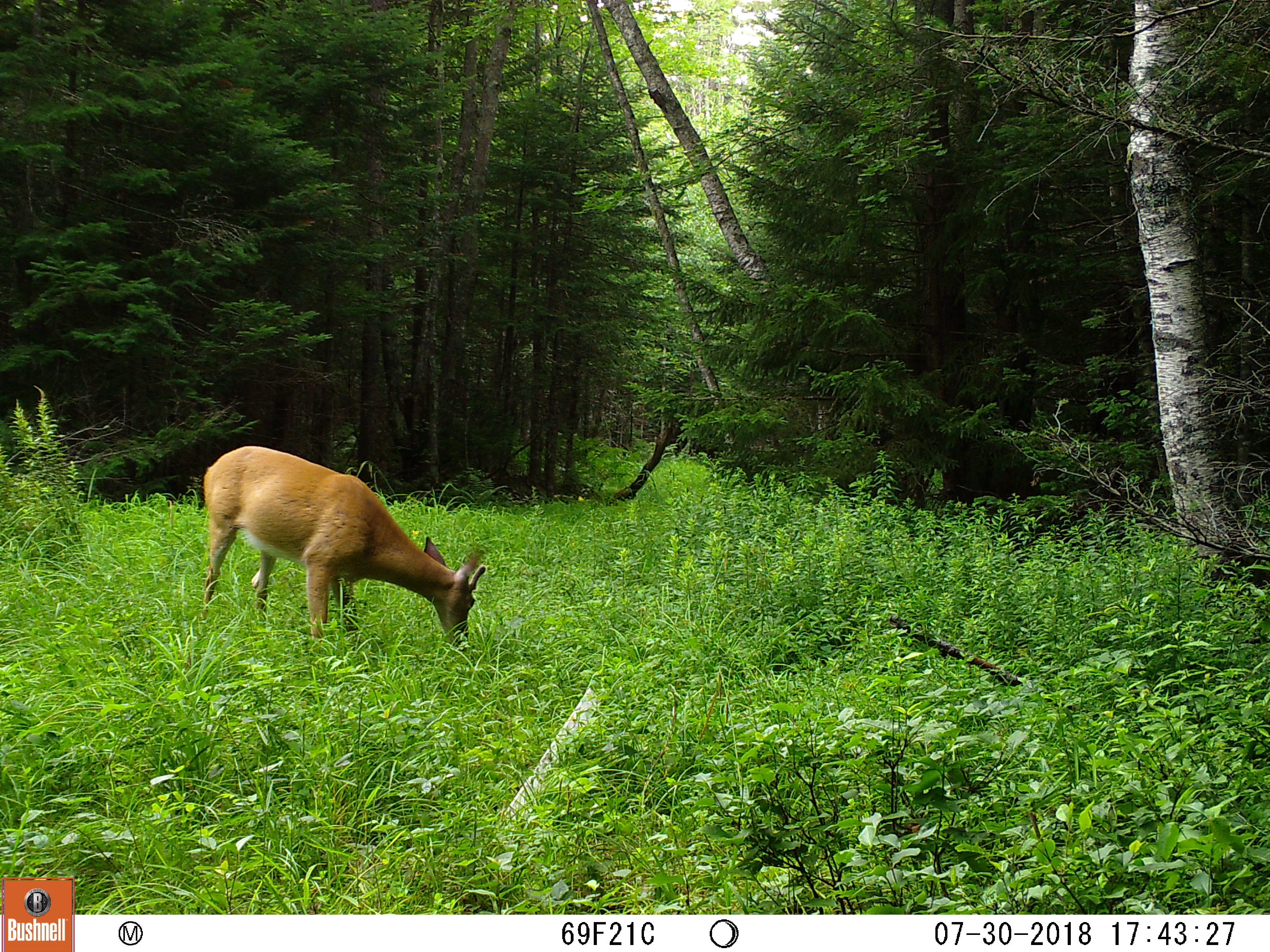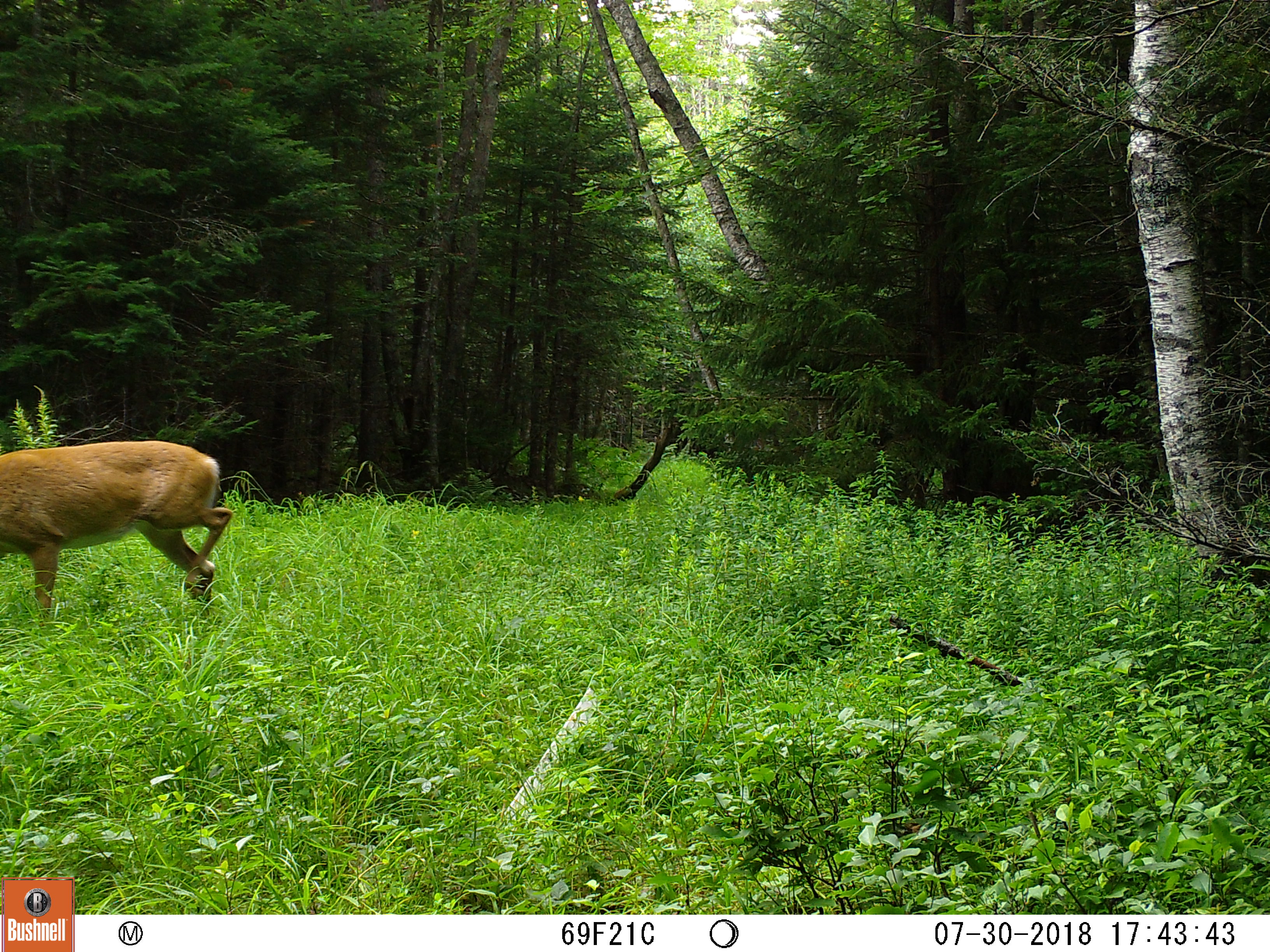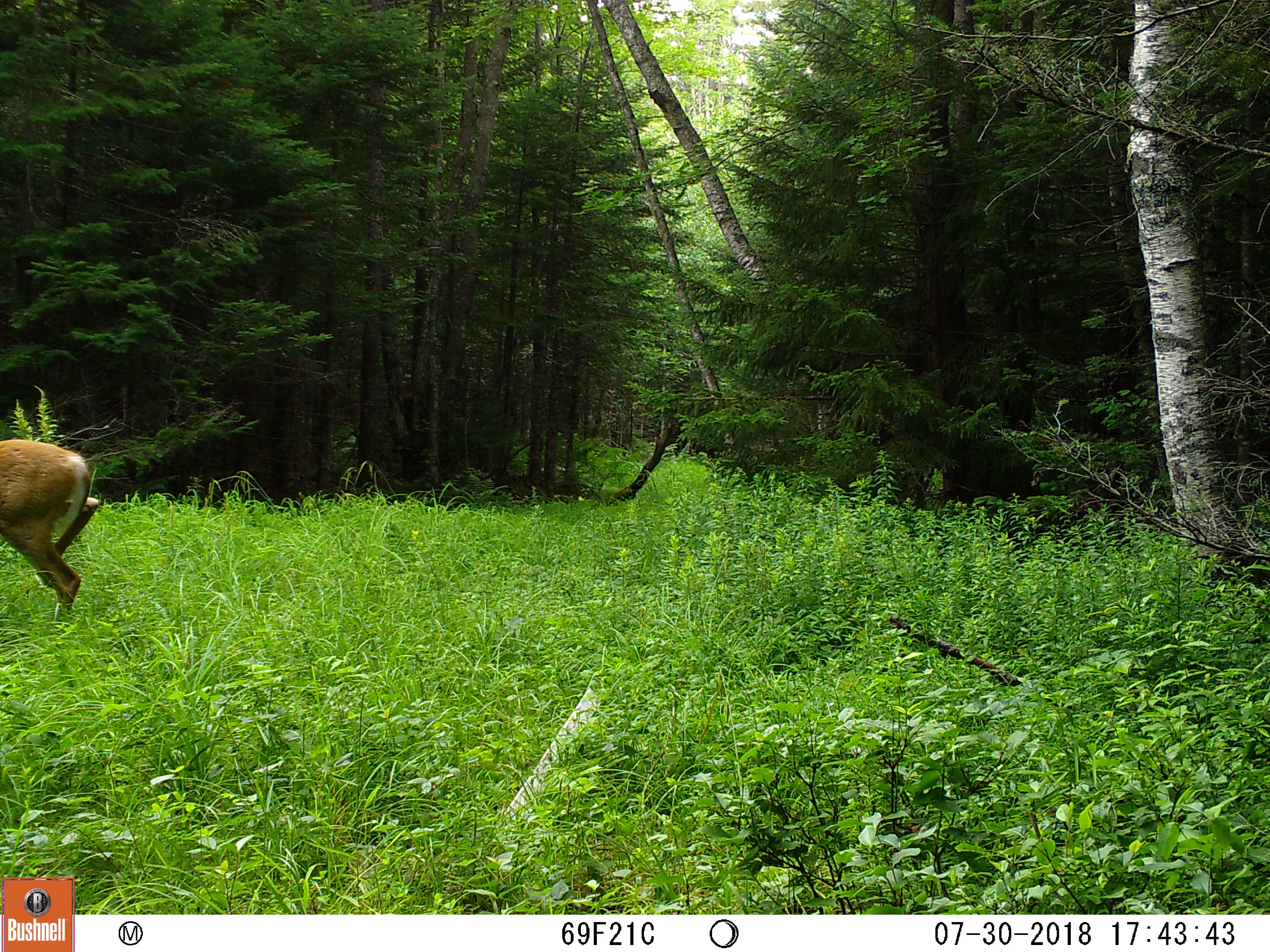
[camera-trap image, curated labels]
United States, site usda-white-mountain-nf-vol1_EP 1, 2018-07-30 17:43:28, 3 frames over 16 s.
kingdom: Animalia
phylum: Chordata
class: Mammalia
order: Artiodactyla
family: Cervidae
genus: Odocoileus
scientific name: Odocoileus virginianus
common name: white-tailed deer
White-tailed deer (Odocoileus virginianus).